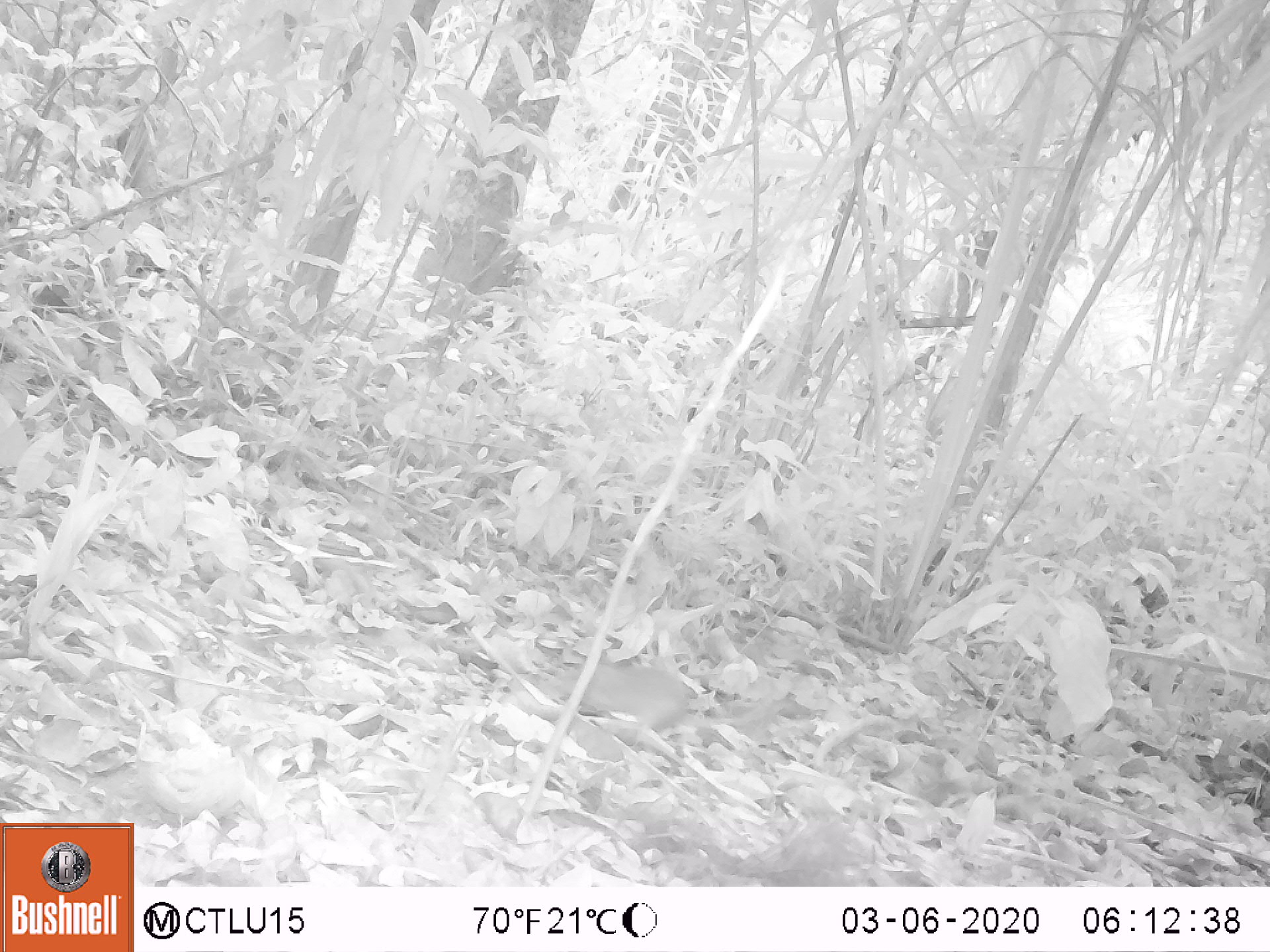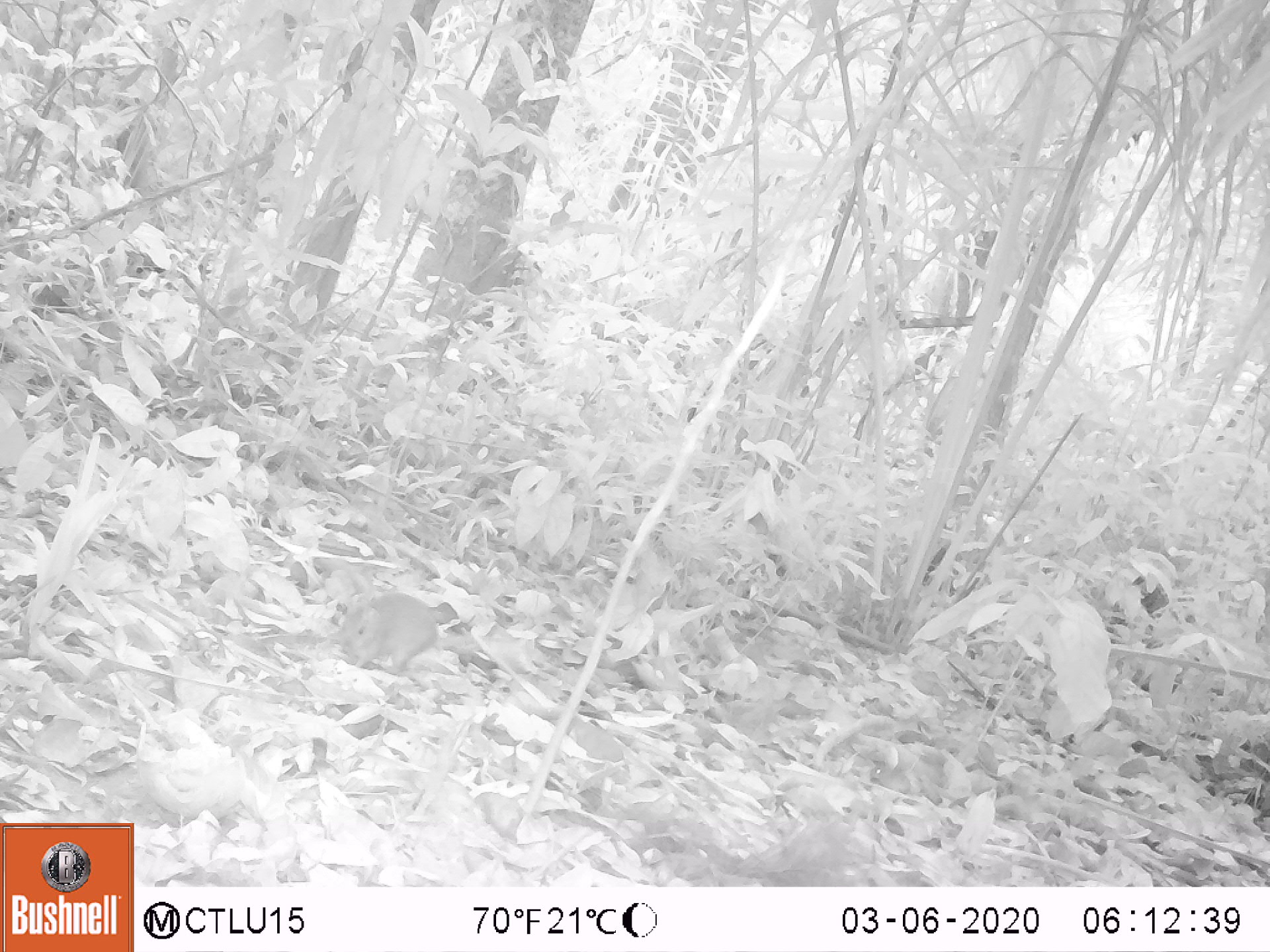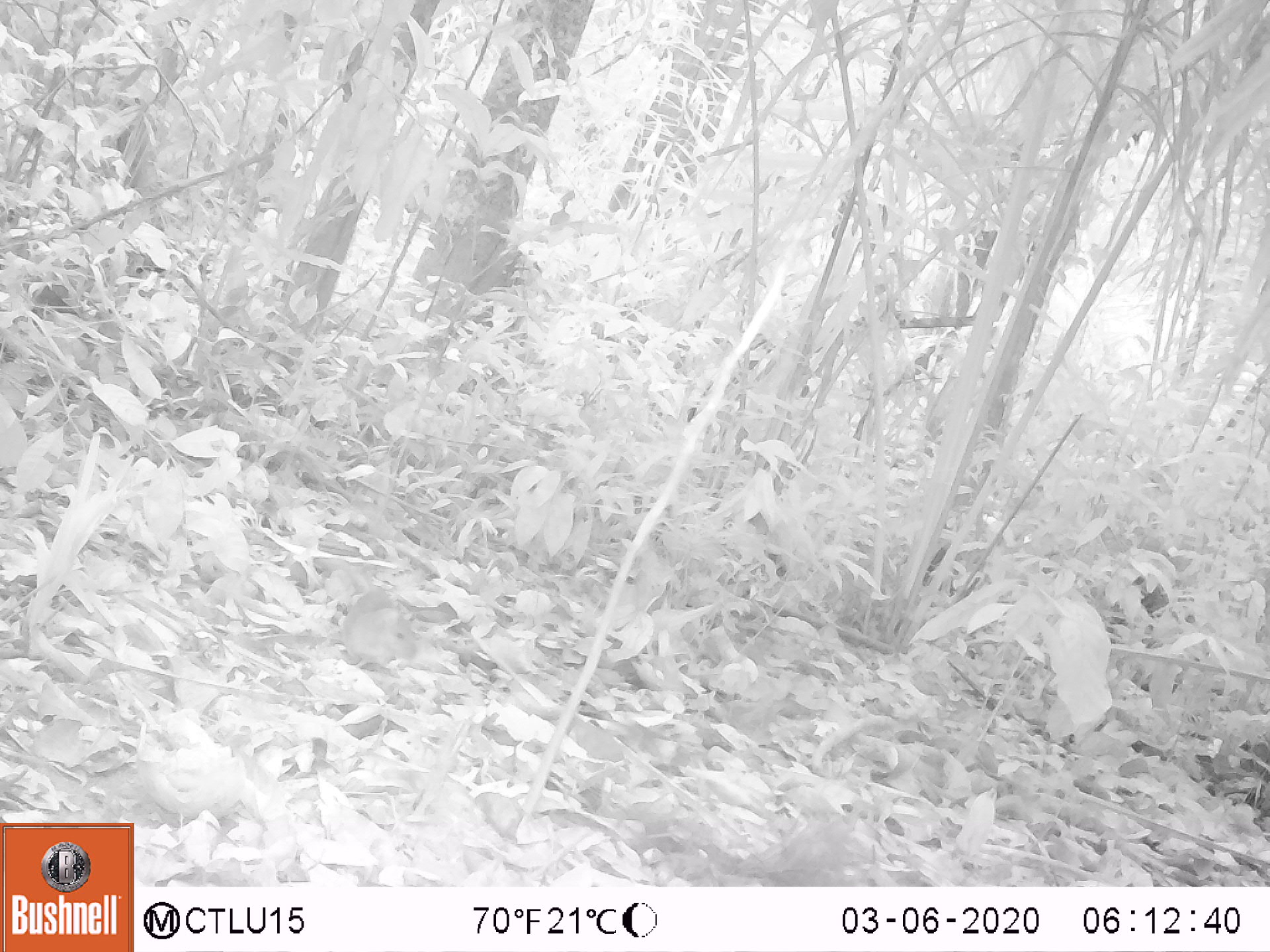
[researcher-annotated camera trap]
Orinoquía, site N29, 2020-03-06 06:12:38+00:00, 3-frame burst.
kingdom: Animalia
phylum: Chordata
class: Mammalia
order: Rodentia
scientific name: Rodentia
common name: rodent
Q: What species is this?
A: Rodent (Rodentia).